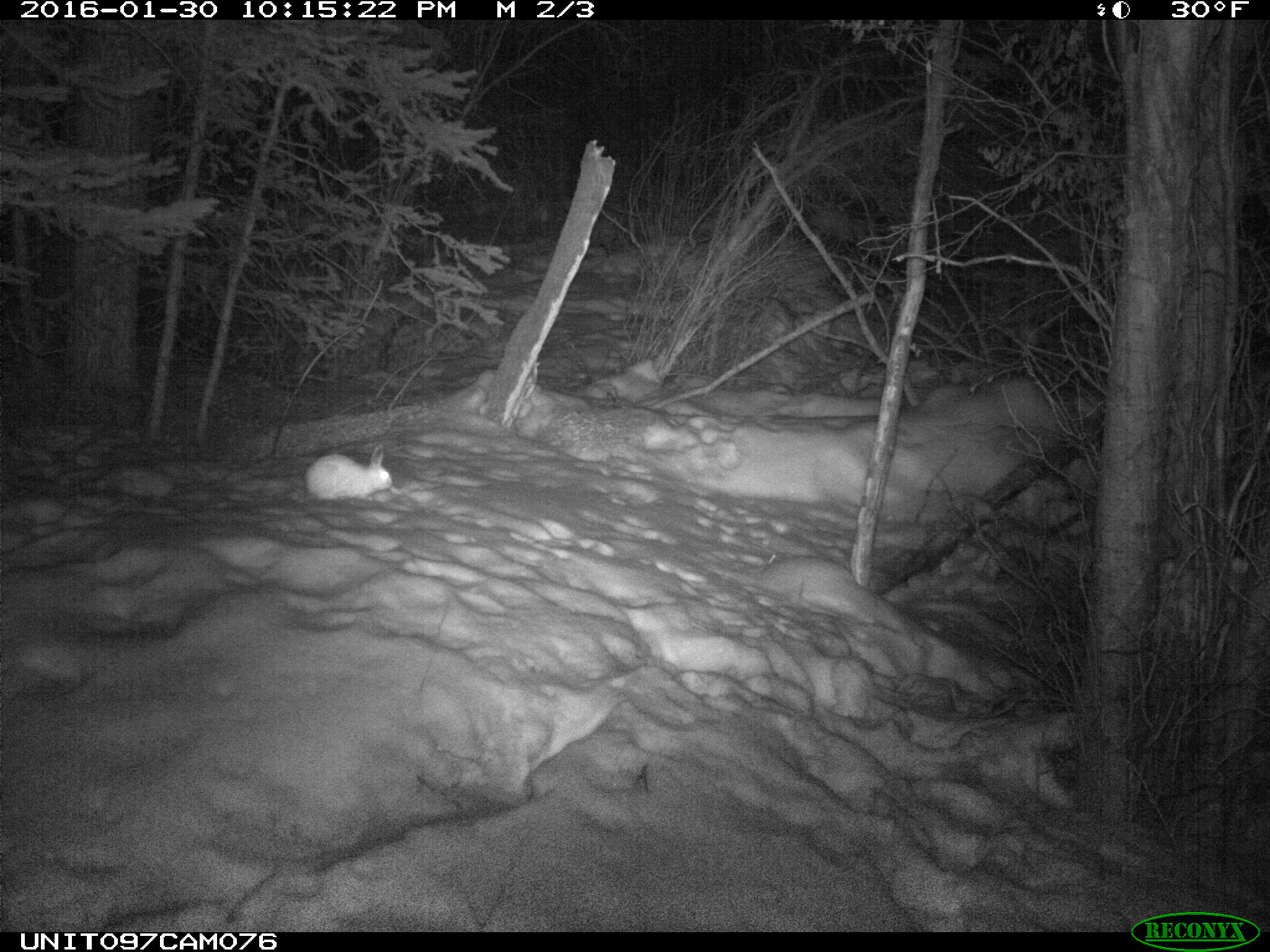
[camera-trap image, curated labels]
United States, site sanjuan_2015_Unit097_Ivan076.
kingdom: Animalia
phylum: Chordata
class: Mammalia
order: Lagomorpha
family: Leporidae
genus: Lepus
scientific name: Lepus americanus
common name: snowshoe hare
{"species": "Lepus americanus (snowshoe hare)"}